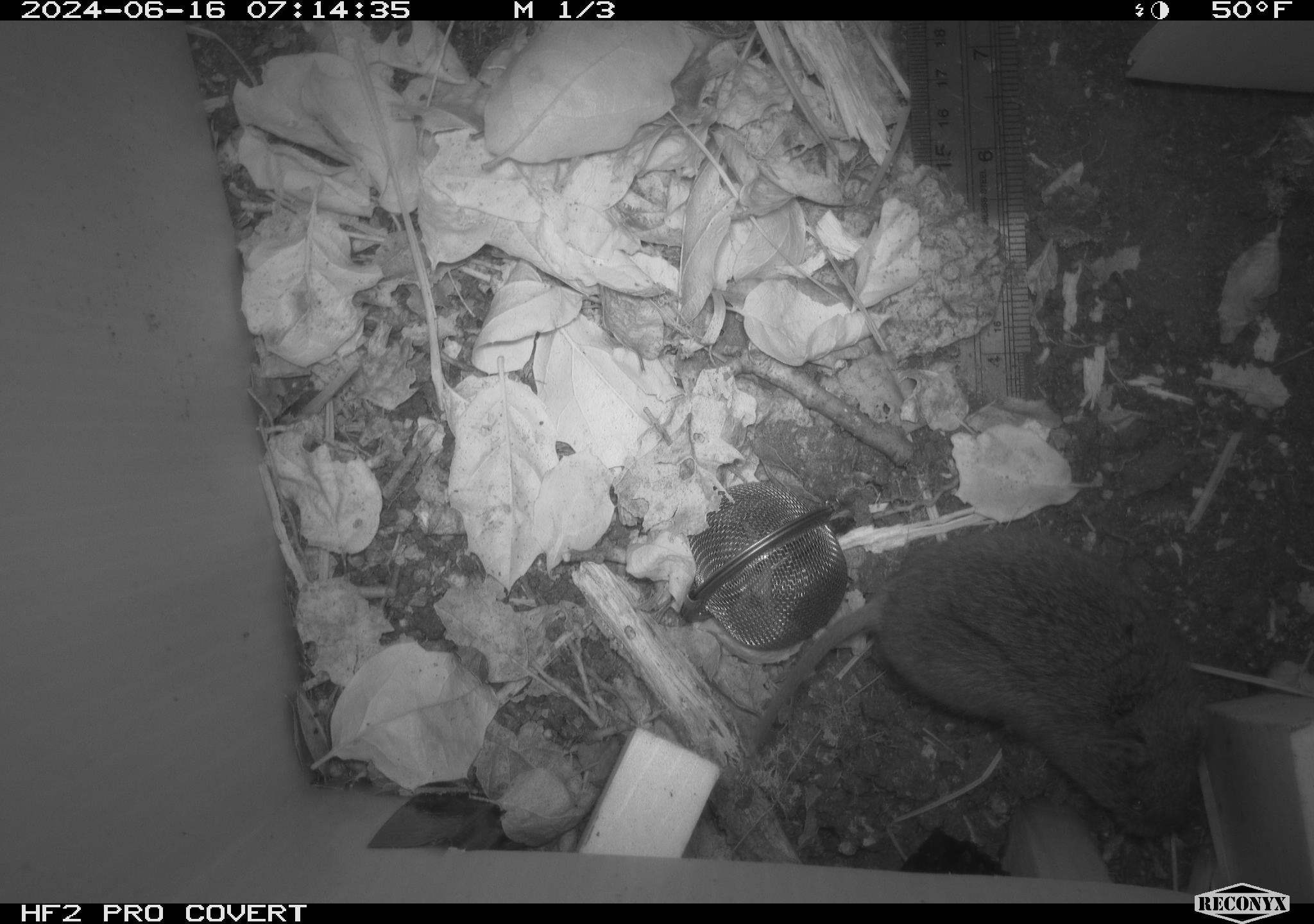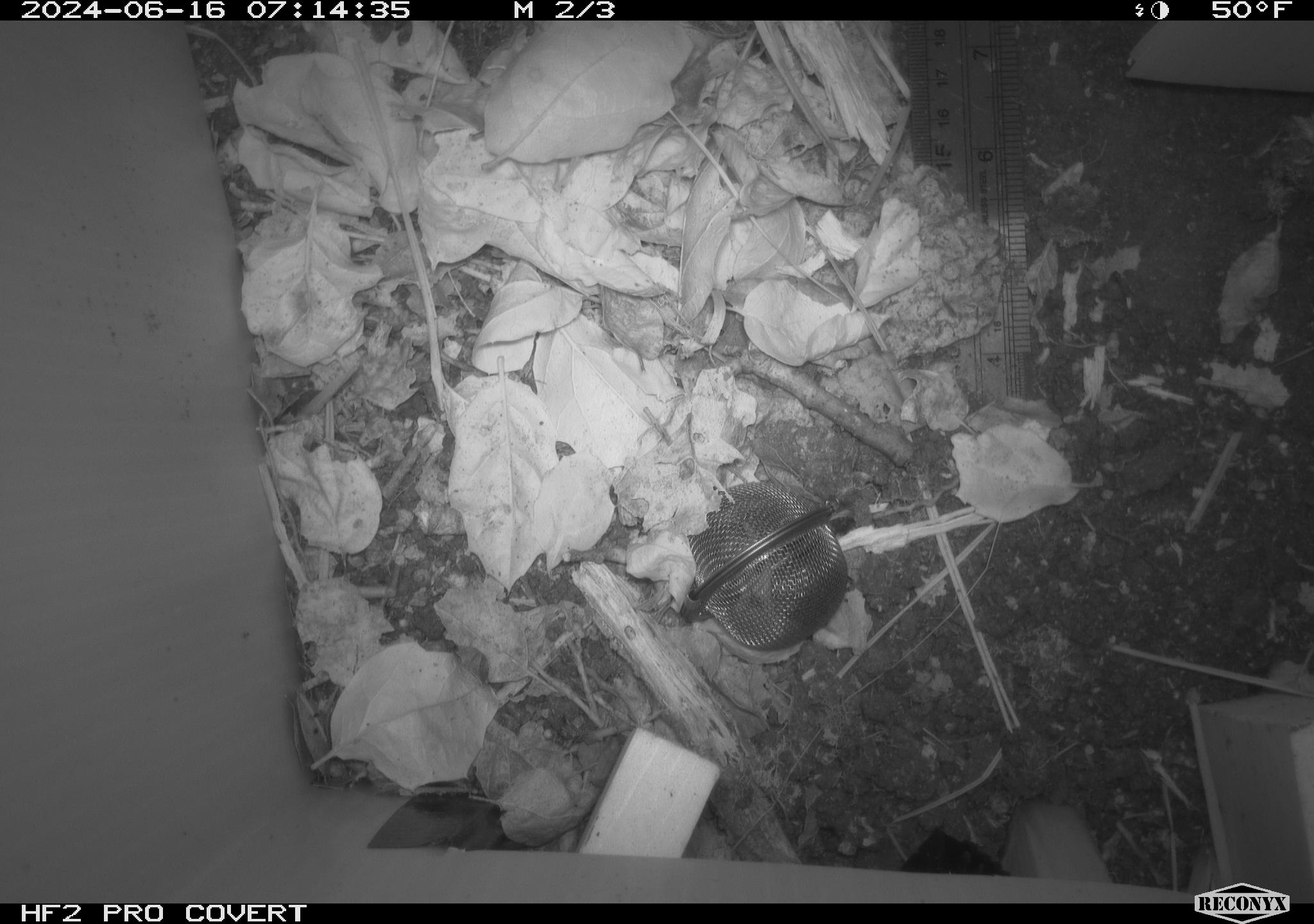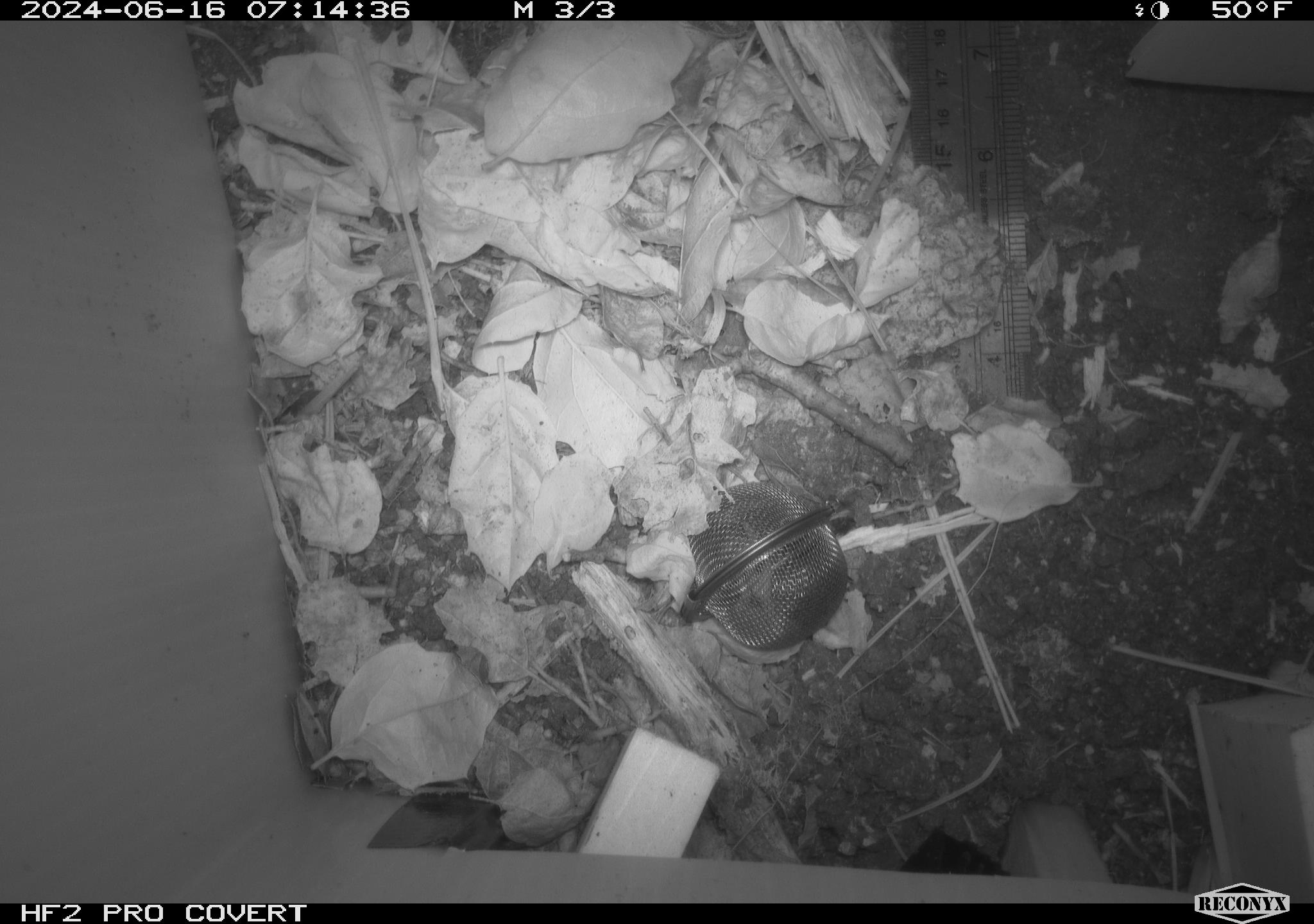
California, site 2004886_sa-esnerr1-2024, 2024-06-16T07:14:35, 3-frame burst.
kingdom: Animalia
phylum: Chordata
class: Mammalia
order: Rodentia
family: Cricetidae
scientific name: Cricetidae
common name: hamsters, voles, lemmings, and allies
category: cricetidae family